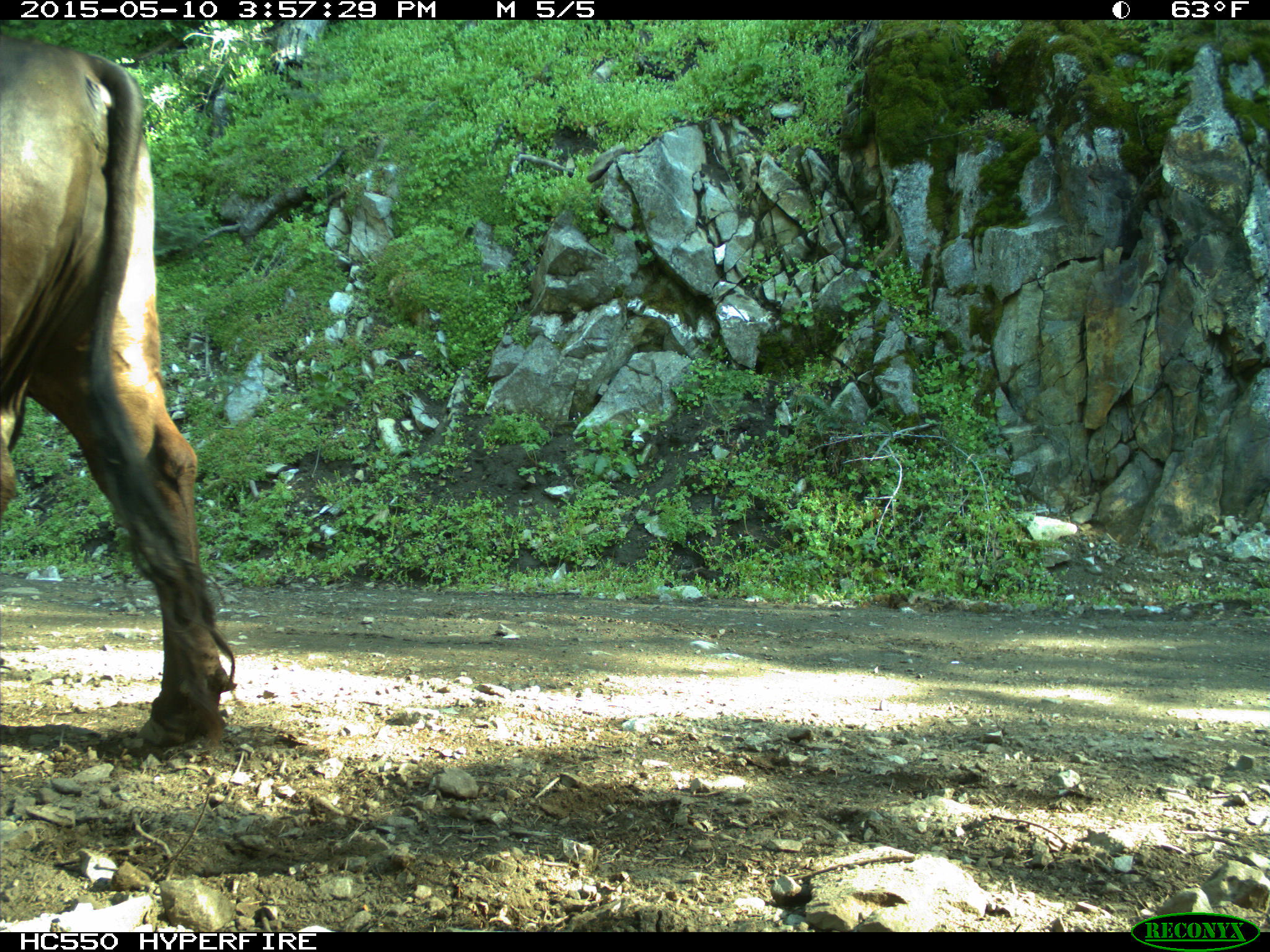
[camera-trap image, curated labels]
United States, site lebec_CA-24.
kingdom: Animalia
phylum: Chordata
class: Mammalia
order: Artiodactyla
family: Bovidae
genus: Bos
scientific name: Bos taurus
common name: domestic cow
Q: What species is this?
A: Bos taurus (domestic cow).